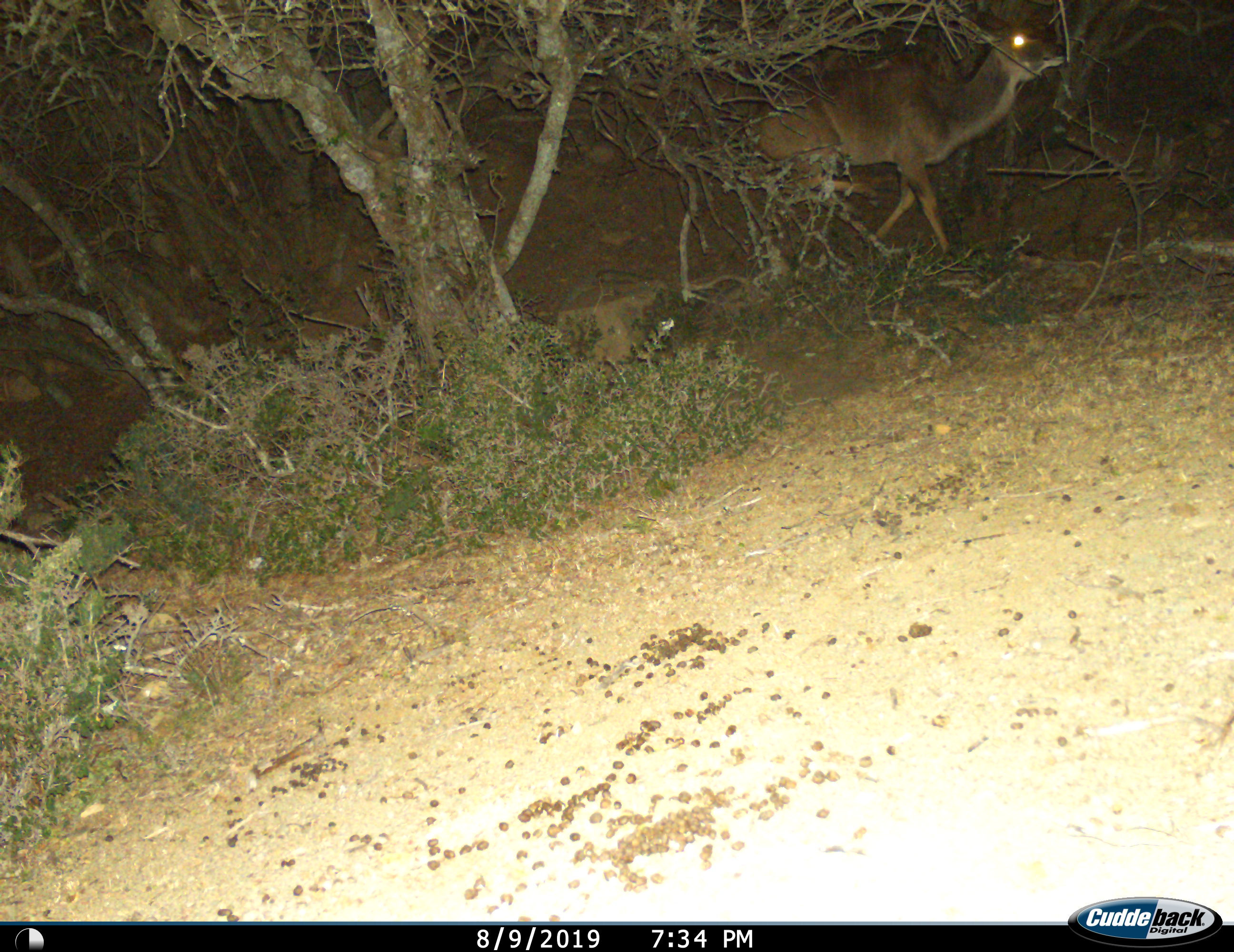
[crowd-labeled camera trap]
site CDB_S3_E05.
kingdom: Animalia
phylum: Chordata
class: Mammalia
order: Artiodactyla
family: Bovidae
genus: Tragelaphus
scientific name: Tragelaphus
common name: kudu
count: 1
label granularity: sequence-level